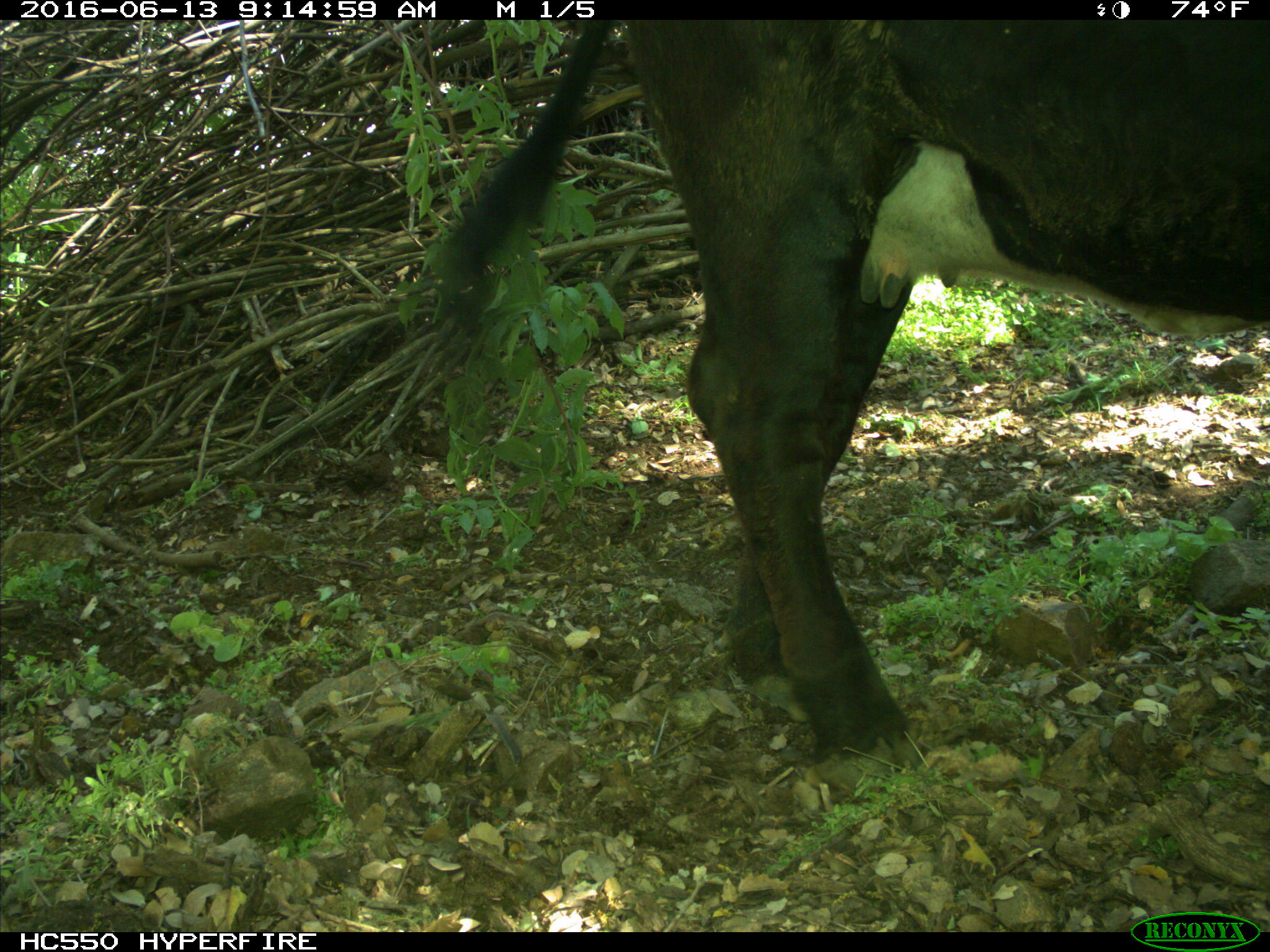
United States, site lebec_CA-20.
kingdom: Animalia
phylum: Chordata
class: Mammalia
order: Artiodactyla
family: Bovidae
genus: Bos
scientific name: Bos taurus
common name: domestic cow